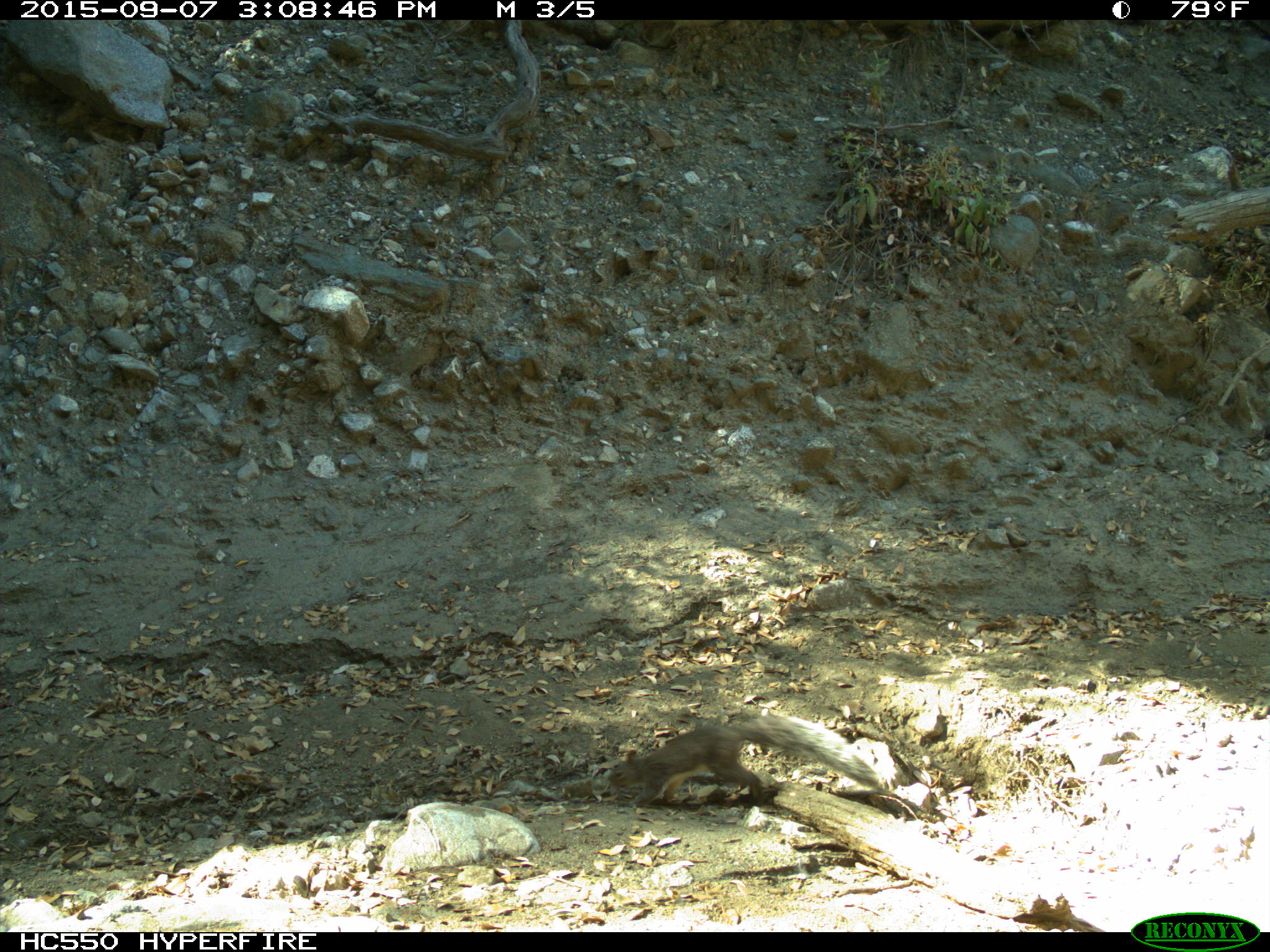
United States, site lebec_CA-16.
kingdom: Animalia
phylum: Chordata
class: Mammalia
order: Rodentia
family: Sciuridae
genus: Sciurus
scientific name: Sciurus carolinensis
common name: eastern gray squirrel